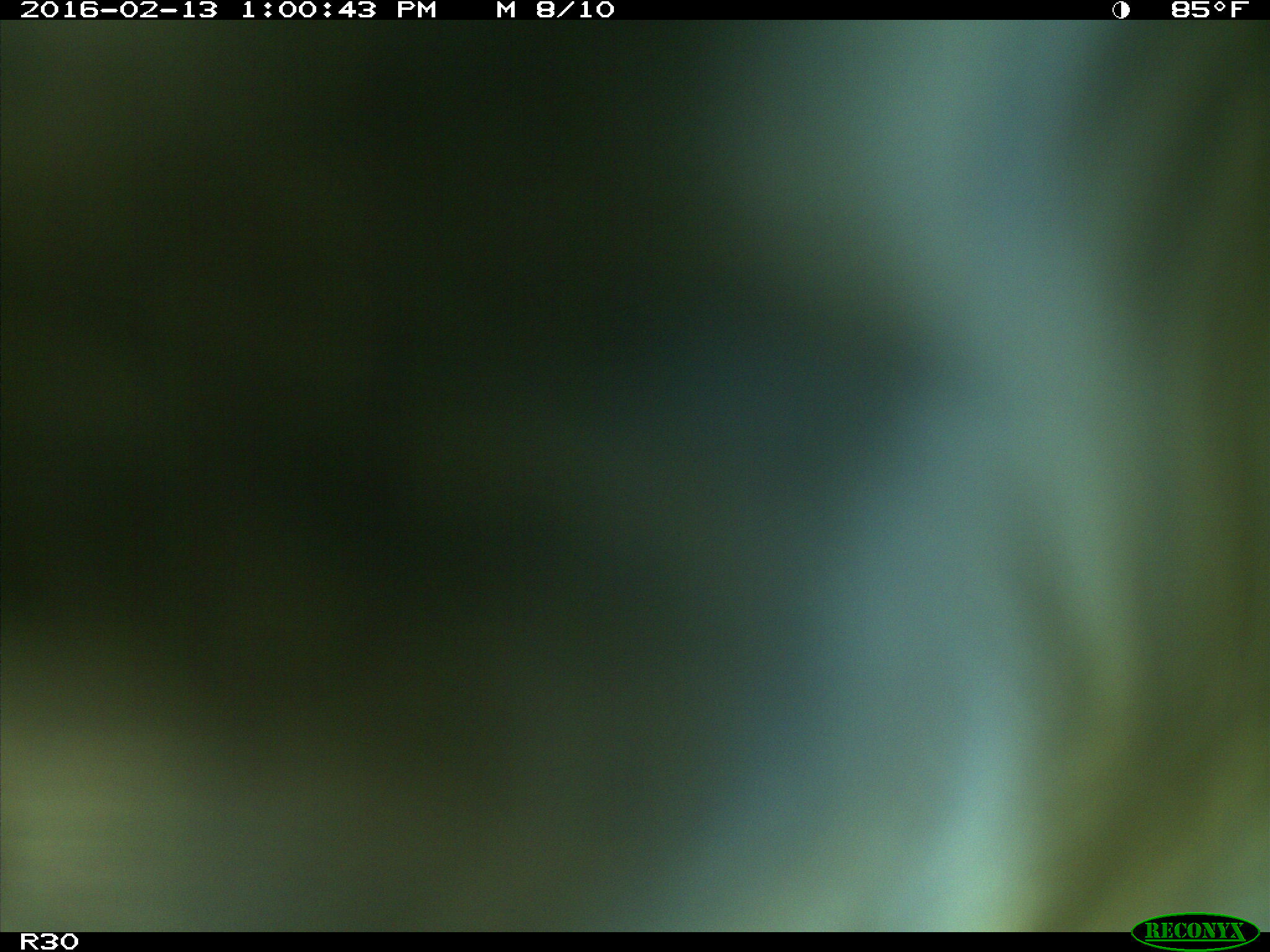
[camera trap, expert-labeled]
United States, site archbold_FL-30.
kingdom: Animalia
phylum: Chordata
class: Mammalia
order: Artiodactyla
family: Bovidae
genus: Bos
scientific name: Bos taurus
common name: domestic cow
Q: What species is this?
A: Bos taurus (domestic cow).